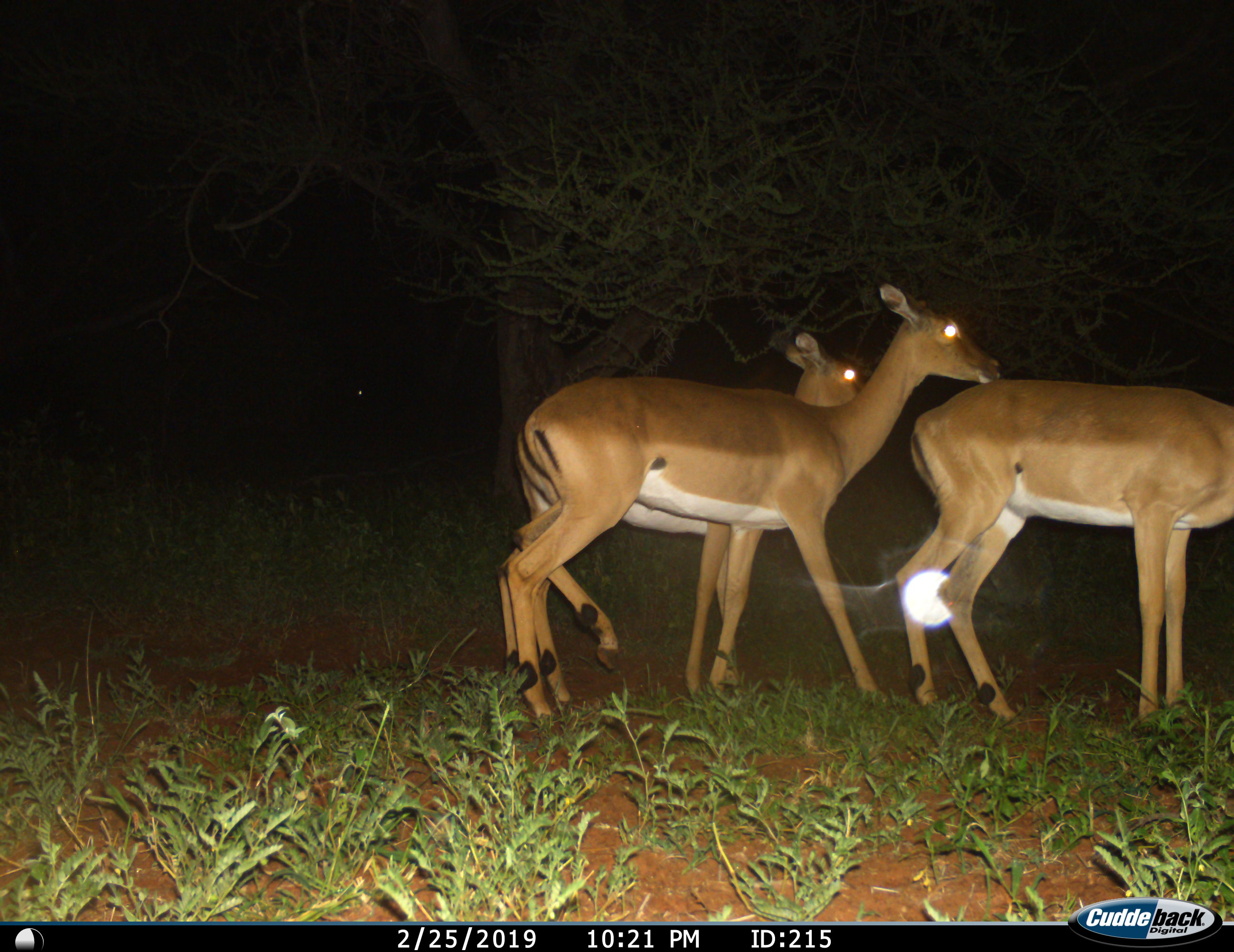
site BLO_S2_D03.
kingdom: Animalia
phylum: Chordata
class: Mammalia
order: Artiodactyla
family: Bovidae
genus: Aepyceros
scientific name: Aepyceros melampus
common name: impala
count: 3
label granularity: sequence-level